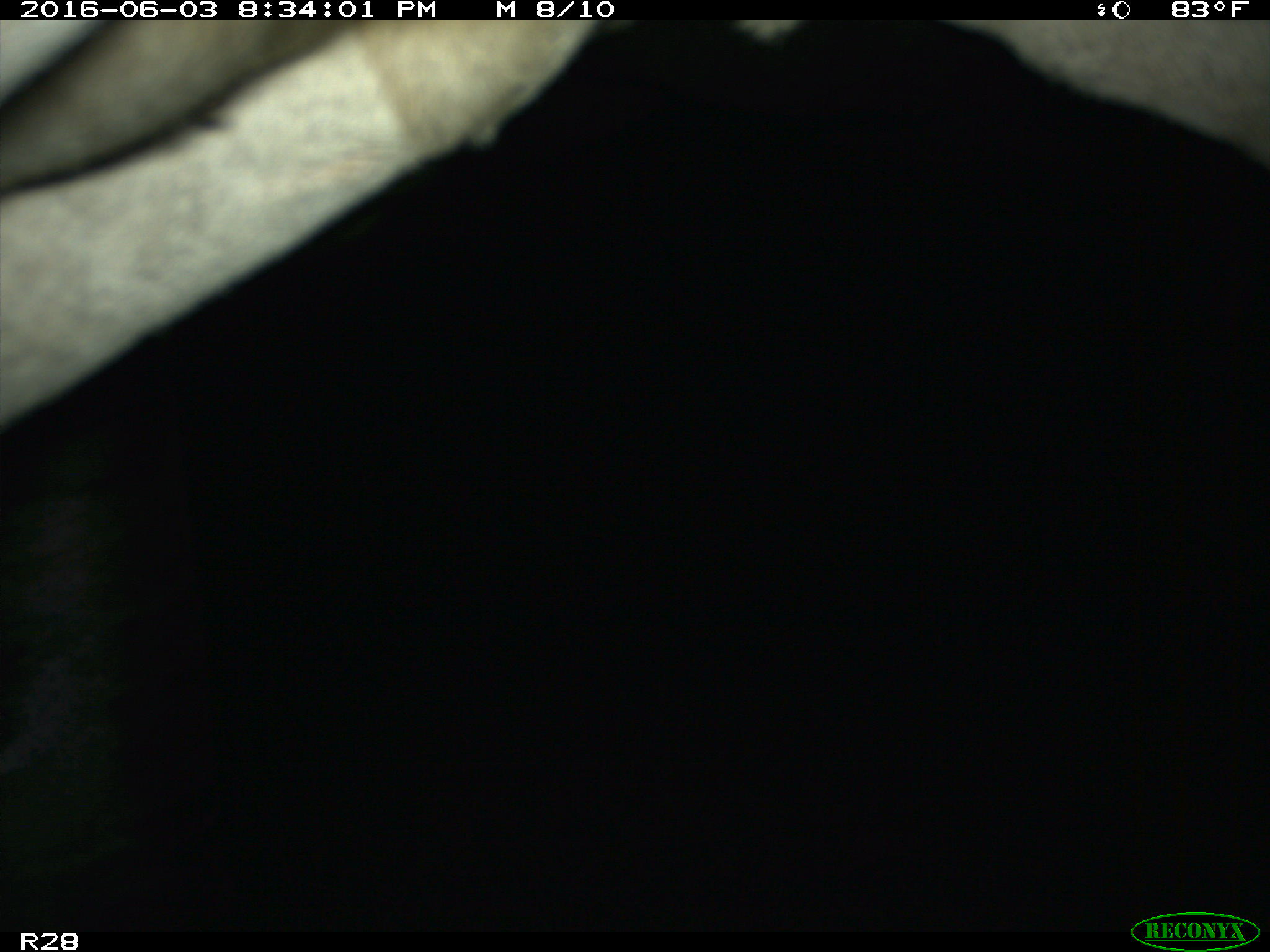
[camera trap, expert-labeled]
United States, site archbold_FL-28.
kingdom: Animalia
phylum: Chordata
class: Mammalia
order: Artiodactyla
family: Bovidae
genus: Bos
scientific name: Bos taurus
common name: domestic cow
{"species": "Bos taurus (domestic cow)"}